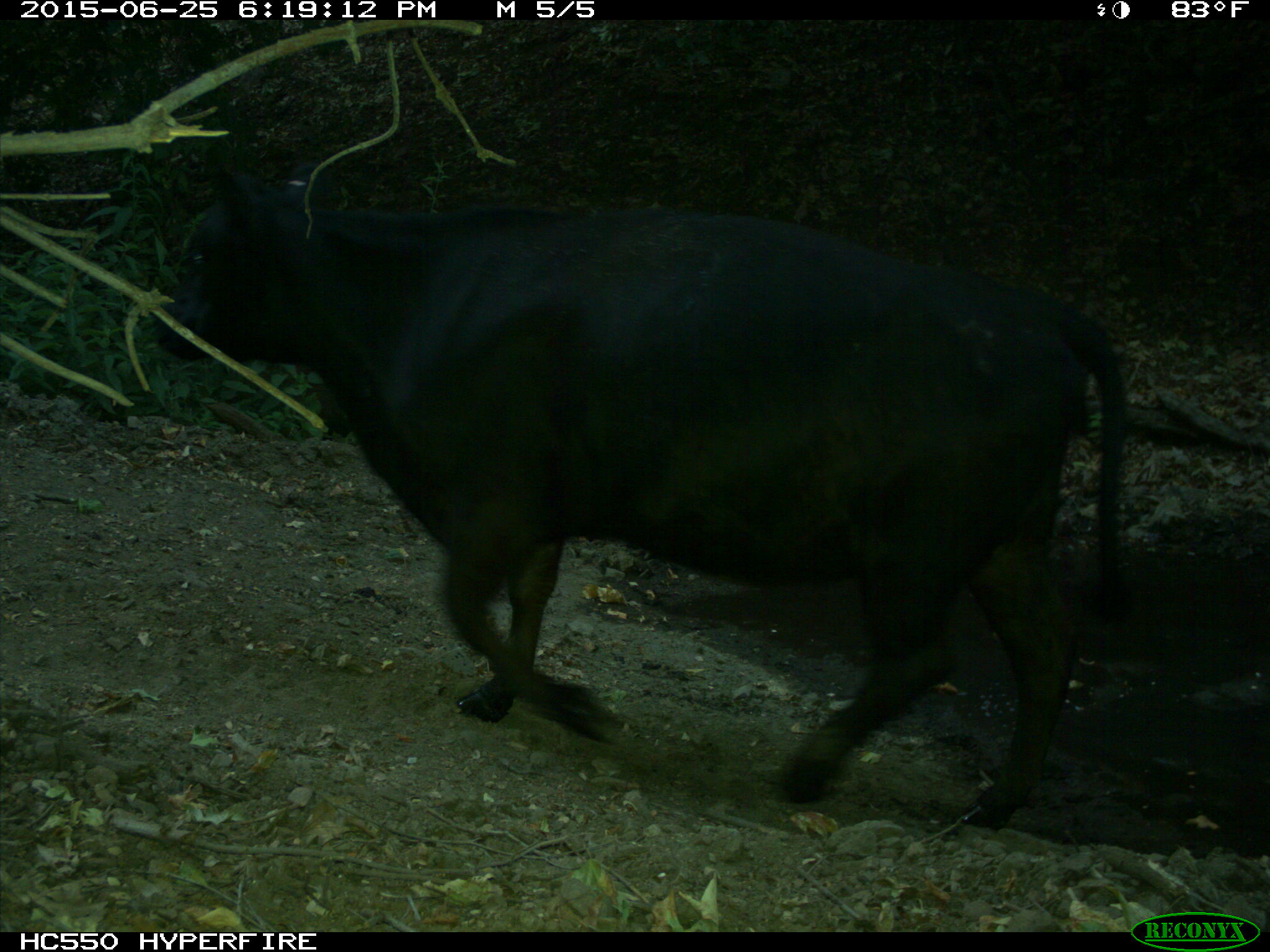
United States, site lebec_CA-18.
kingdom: Animalia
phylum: Chordata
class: Mammalia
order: Artiodactyla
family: Bovidae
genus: Bos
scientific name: Bos taurus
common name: domestic cow